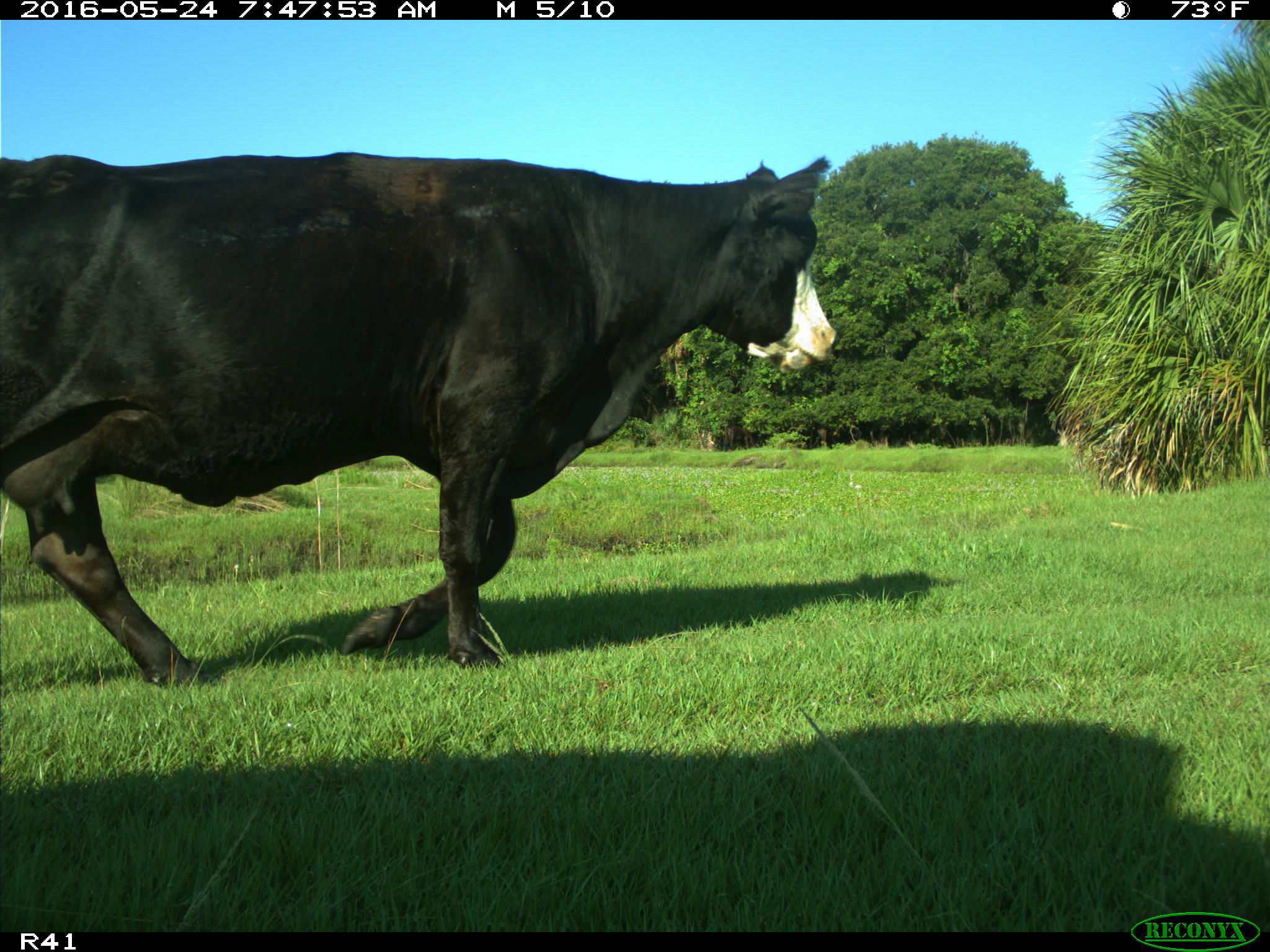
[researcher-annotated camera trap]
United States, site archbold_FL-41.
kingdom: Animalia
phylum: Chordata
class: Mammalia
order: Artiodactyla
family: Bovidae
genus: Bos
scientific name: Bos taurus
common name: domestic cow